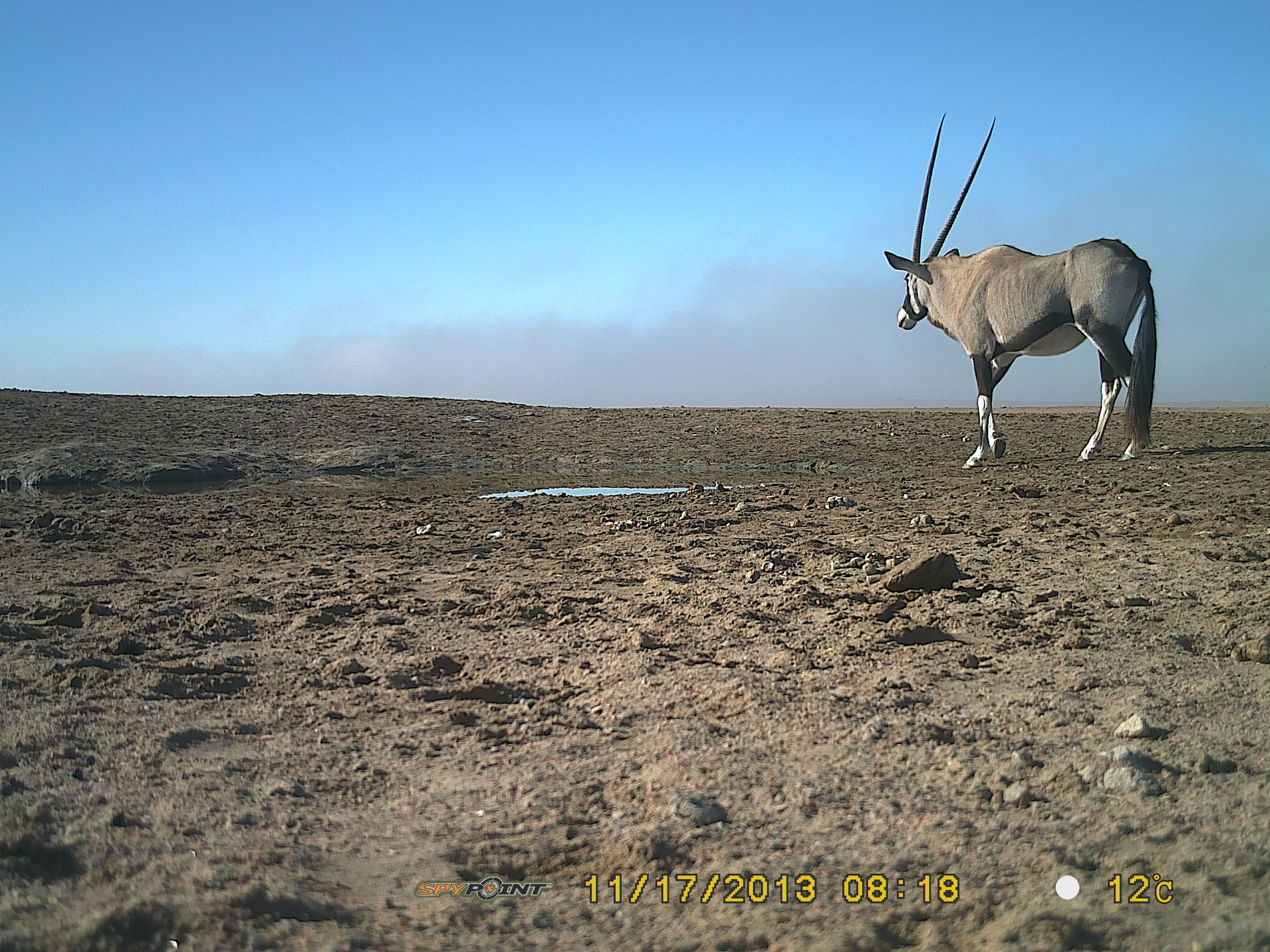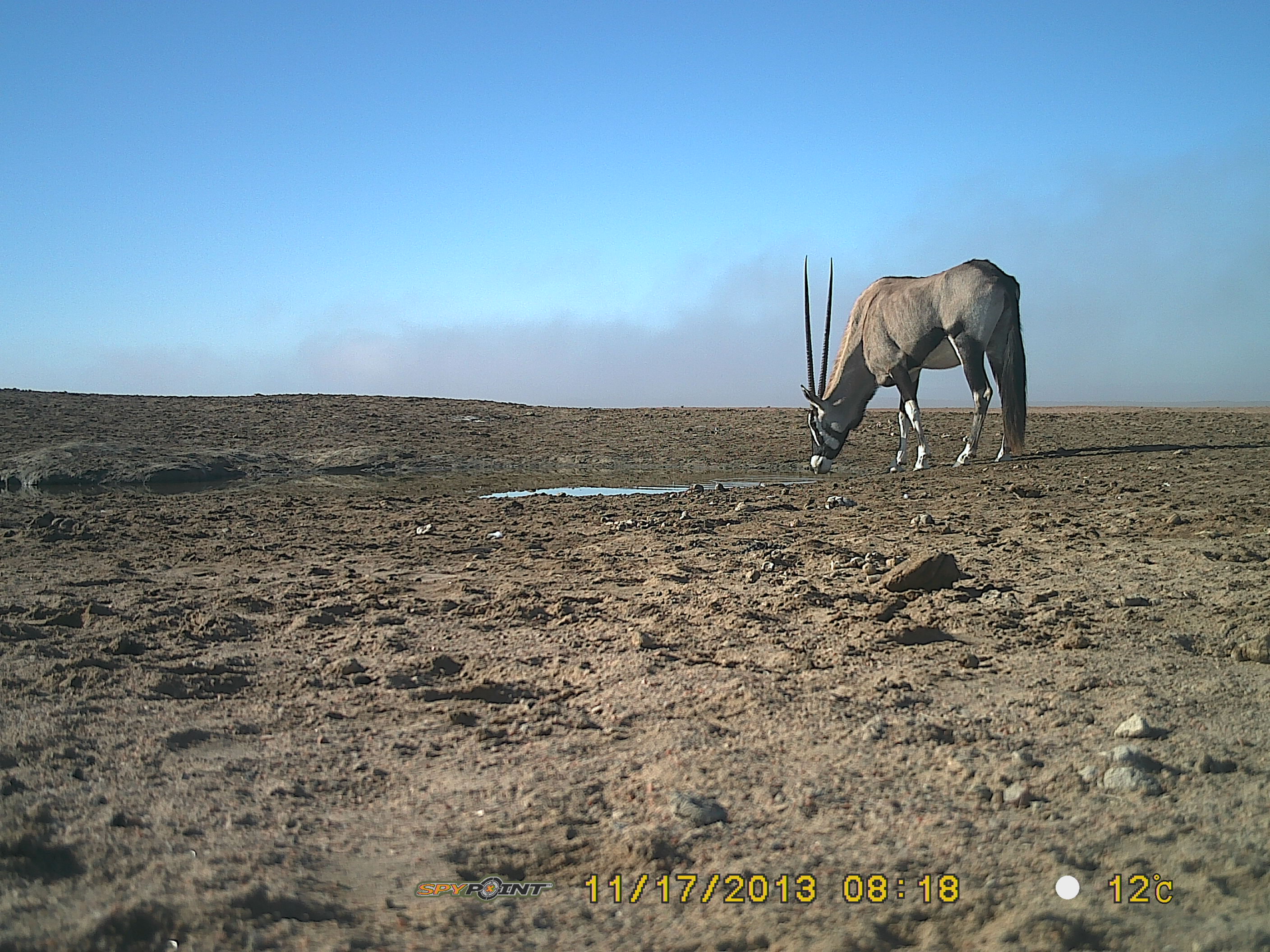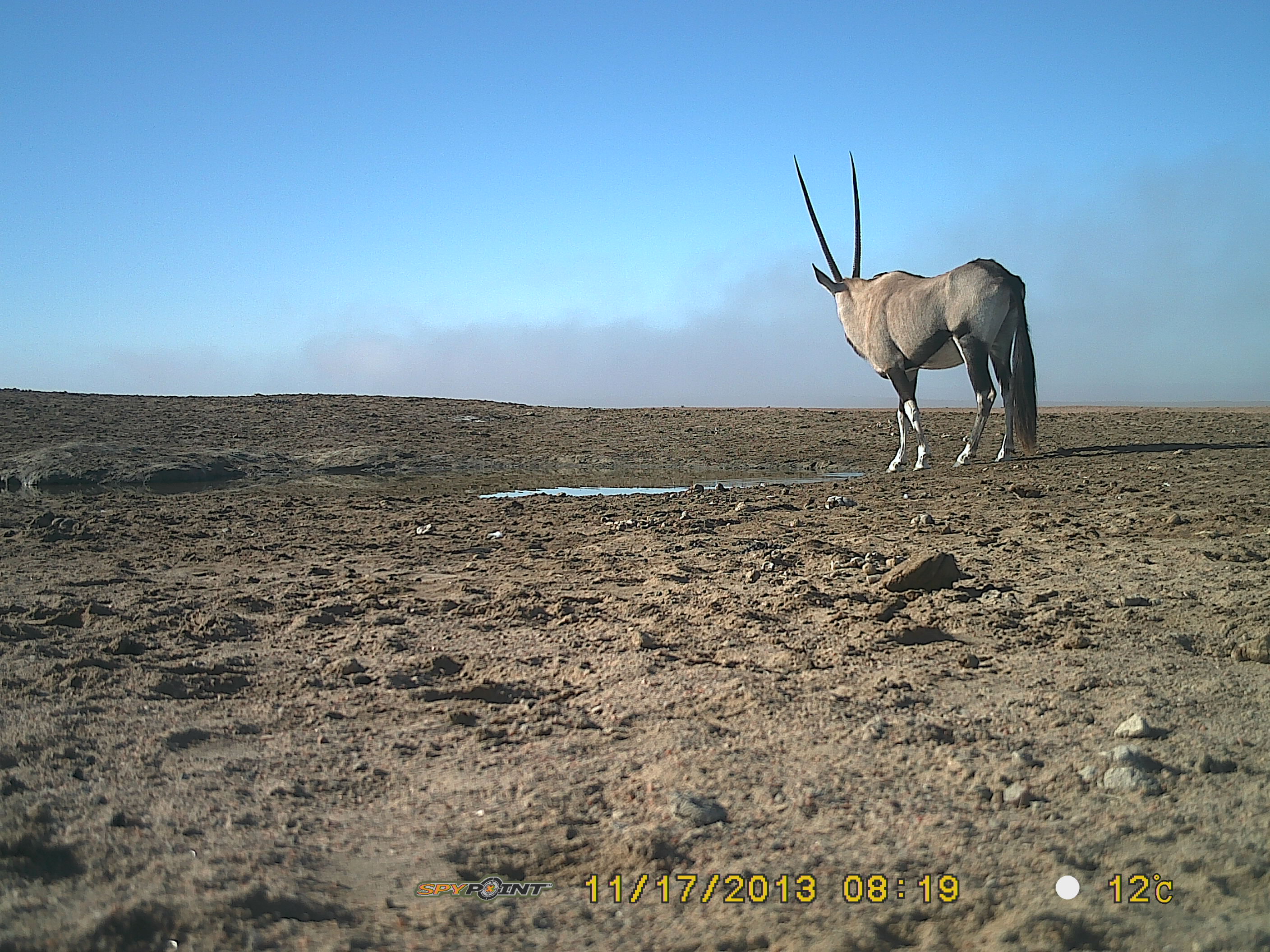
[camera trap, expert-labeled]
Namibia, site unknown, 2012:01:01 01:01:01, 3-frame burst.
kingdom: Animalia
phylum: Chordata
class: Mammalia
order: Artiodactyla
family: Bovidae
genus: Oryx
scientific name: Oryx gazella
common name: gemsbok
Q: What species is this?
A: Oryx gazella (gemsbok).